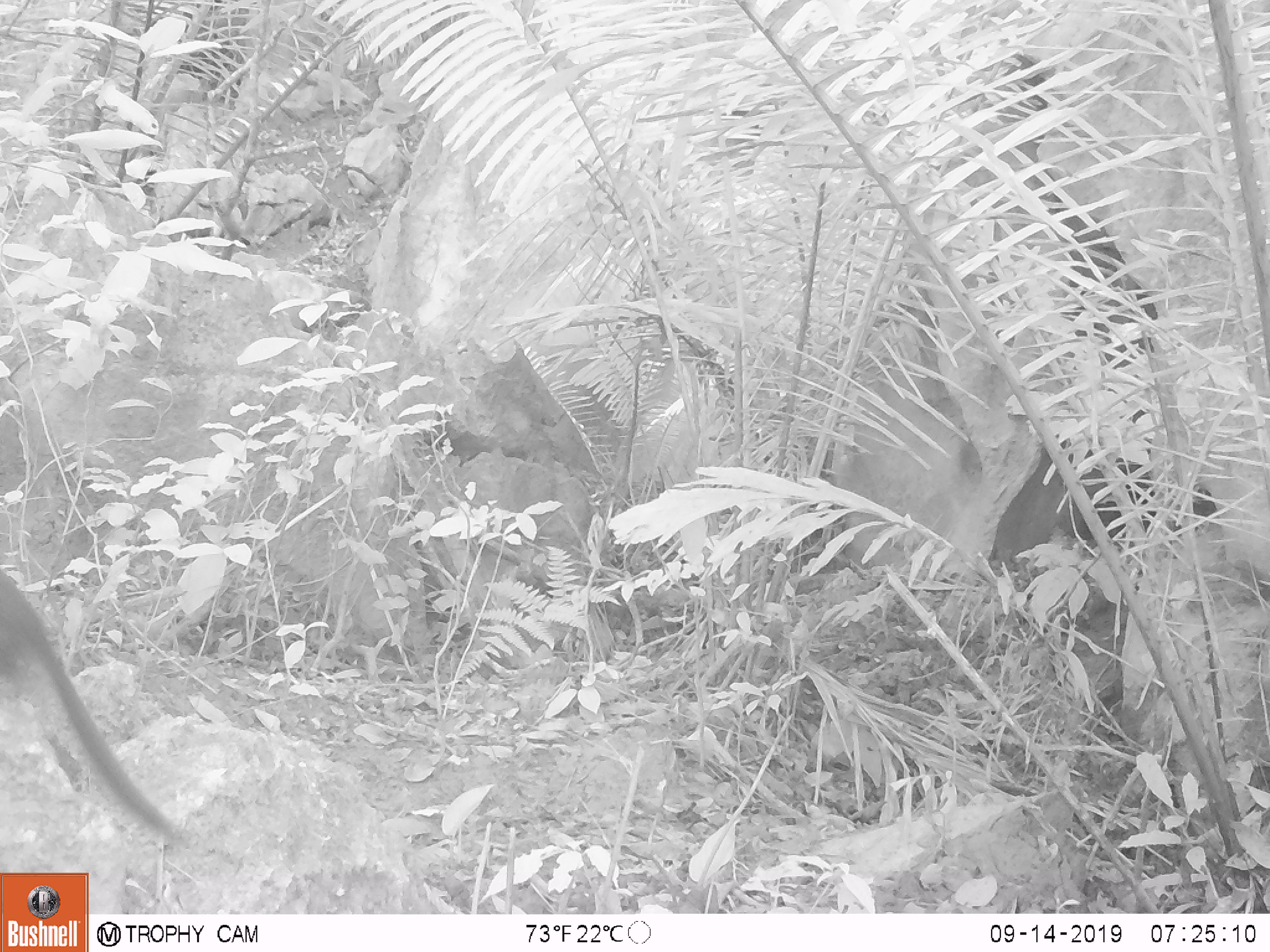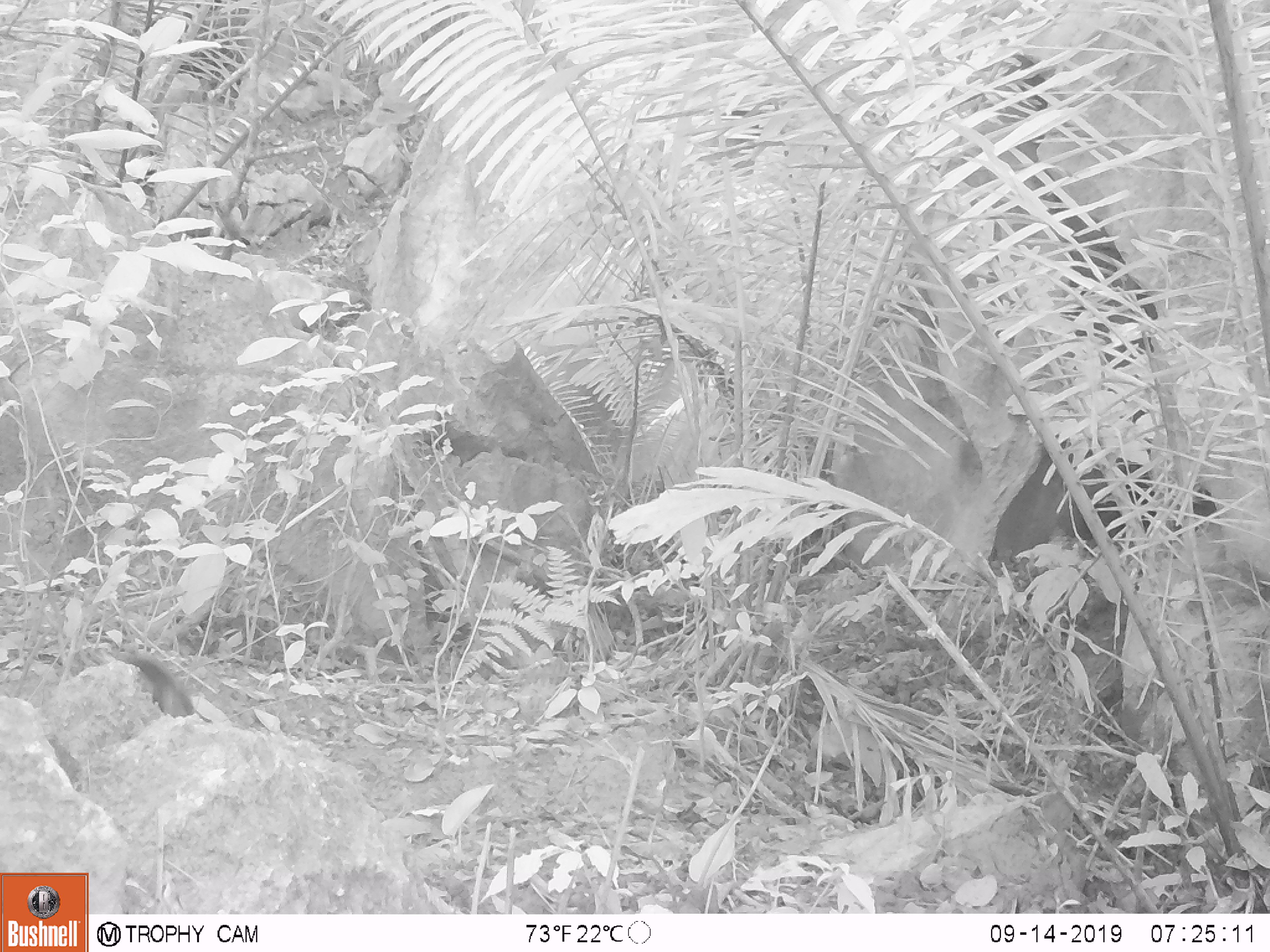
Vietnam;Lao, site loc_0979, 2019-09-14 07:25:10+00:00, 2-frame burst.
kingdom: Animalia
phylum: Chordata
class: Mammalia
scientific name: Mammalia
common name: mammal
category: unidentified small mammal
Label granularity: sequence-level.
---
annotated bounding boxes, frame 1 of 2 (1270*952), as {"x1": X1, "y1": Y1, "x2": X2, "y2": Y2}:
unidentified small mammal: {"x1": 0, "y1": 571, "x2": 205, "y2": 856}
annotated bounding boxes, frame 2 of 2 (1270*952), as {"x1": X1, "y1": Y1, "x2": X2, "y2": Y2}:
unidentified small mammal: {"x1": 110, "y1": 650, "x2": 195, "y2": 717}